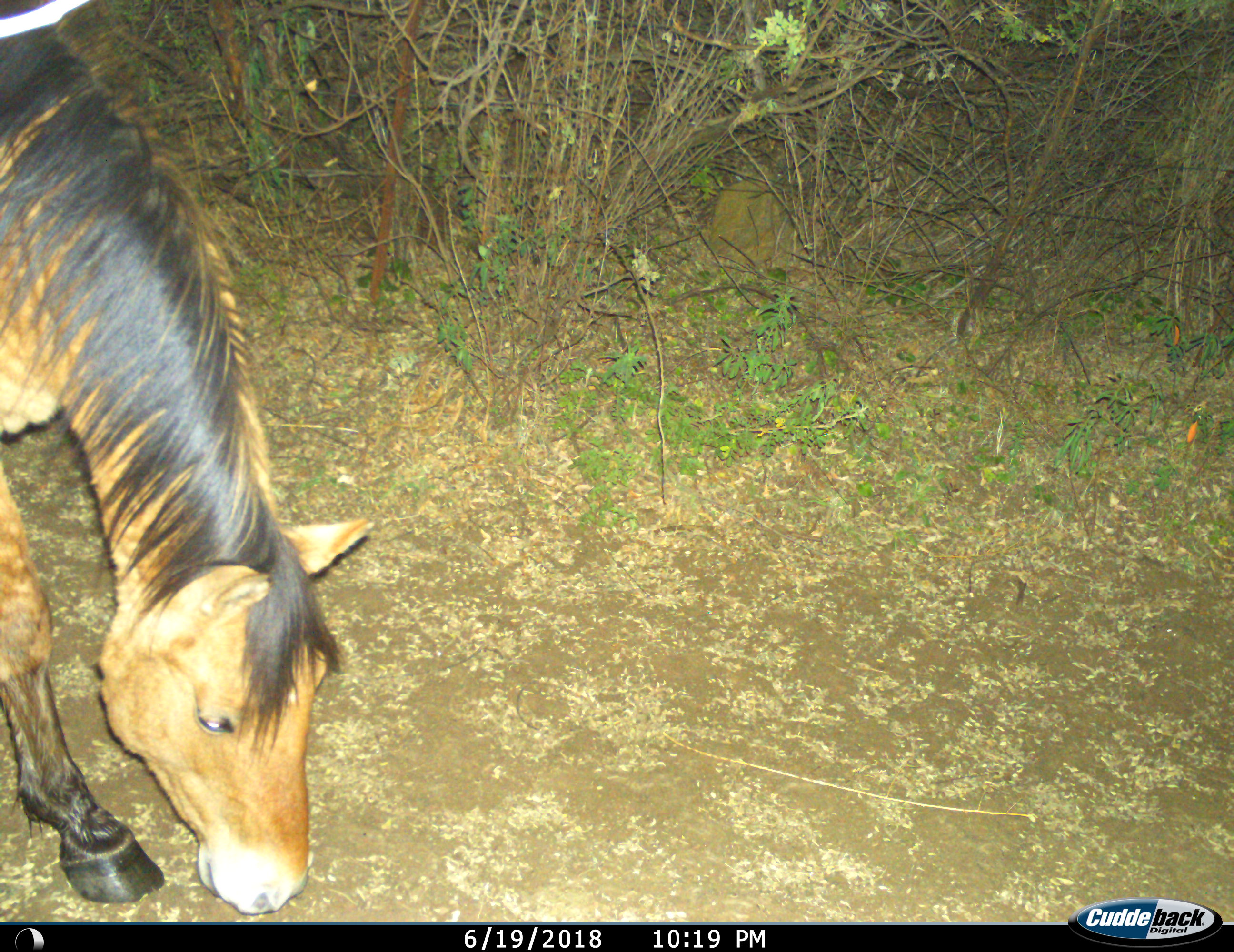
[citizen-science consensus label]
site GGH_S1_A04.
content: unidentified animal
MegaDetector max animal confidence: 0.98